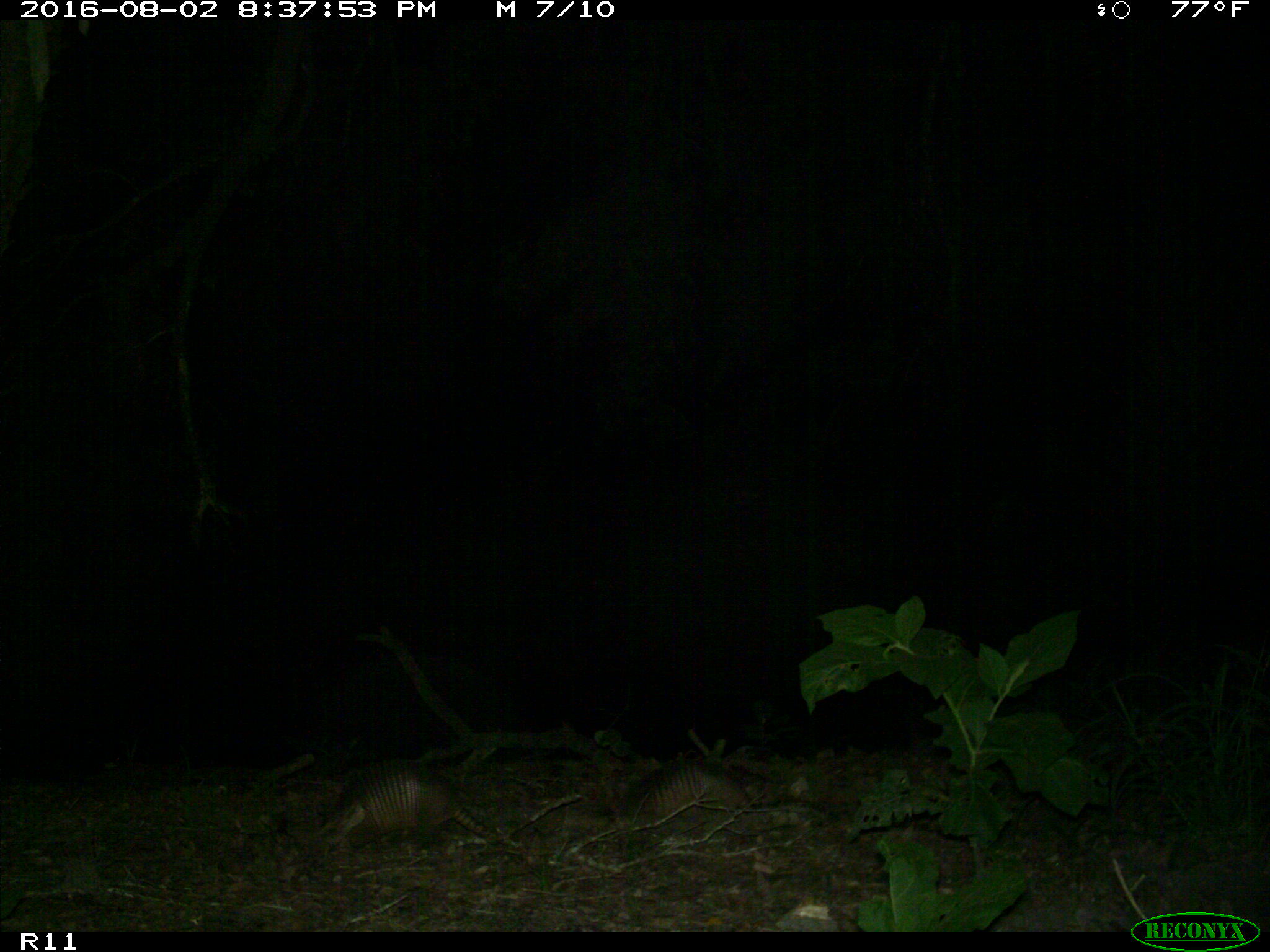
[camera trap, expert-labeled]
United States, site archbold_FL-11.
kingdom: Animalia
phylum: Chordata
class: Mammalia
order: Cingulata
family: Dasypodidae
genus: Dasypus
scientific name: Dasypus novemcinctus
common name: nine-banded armadillo